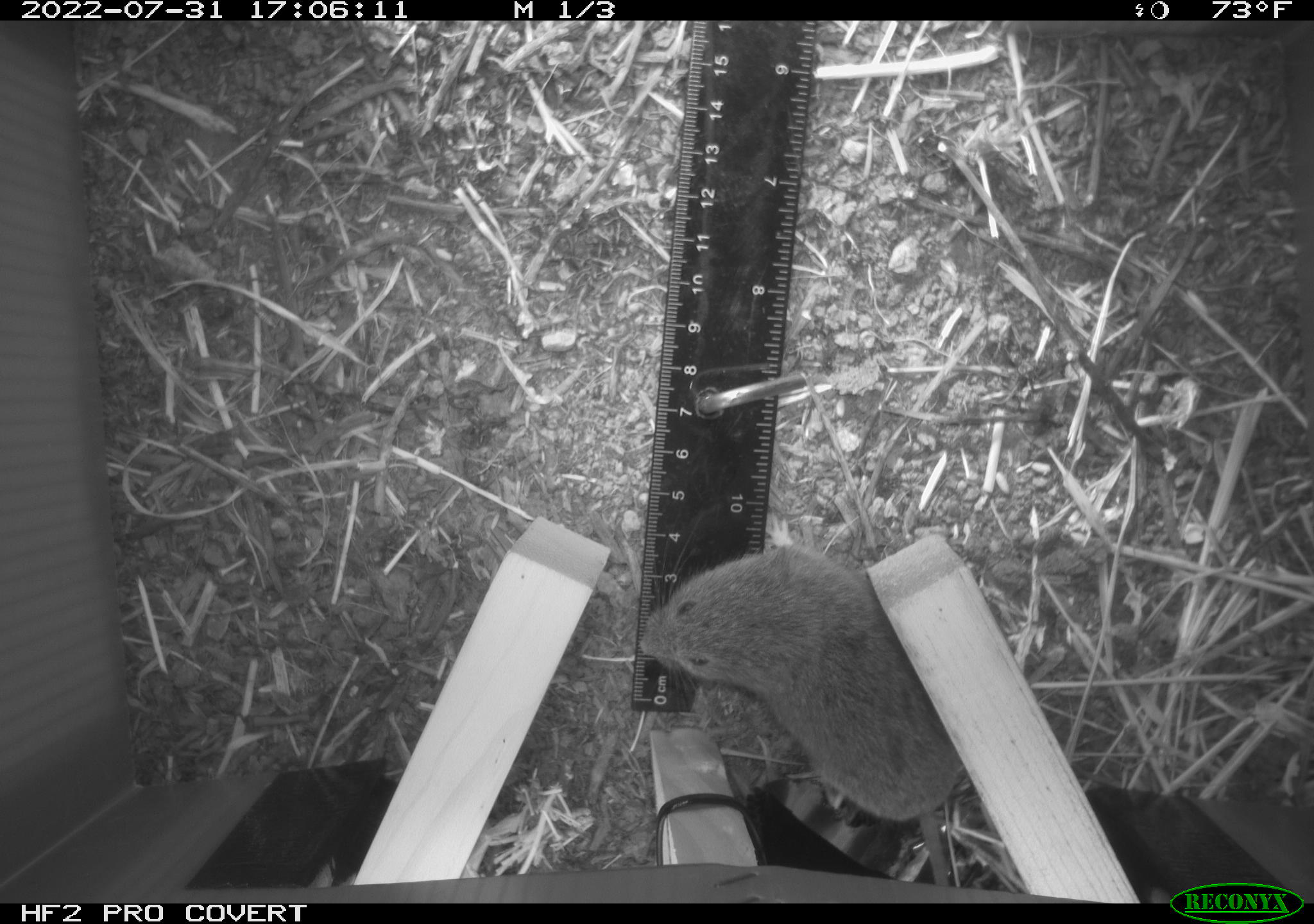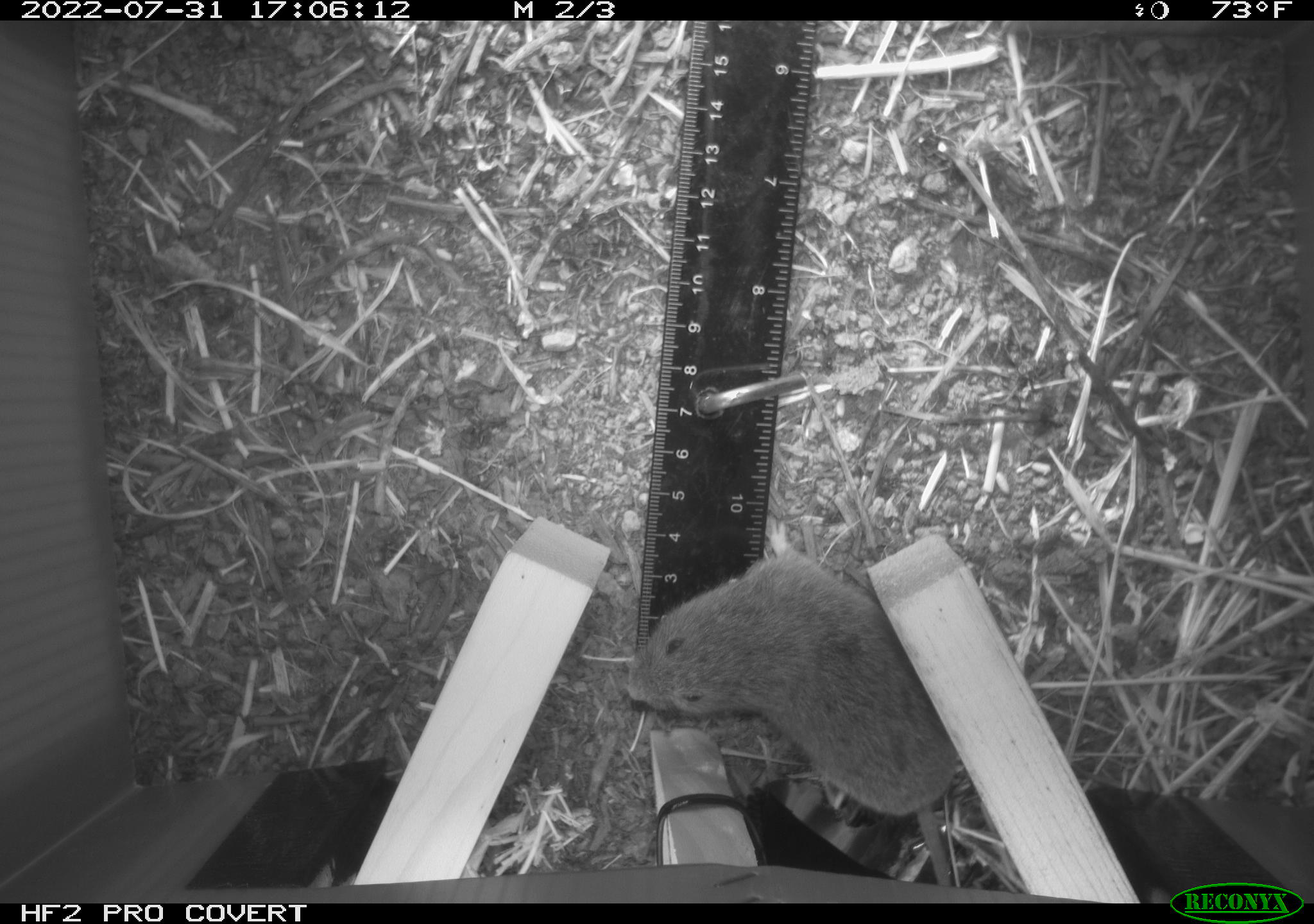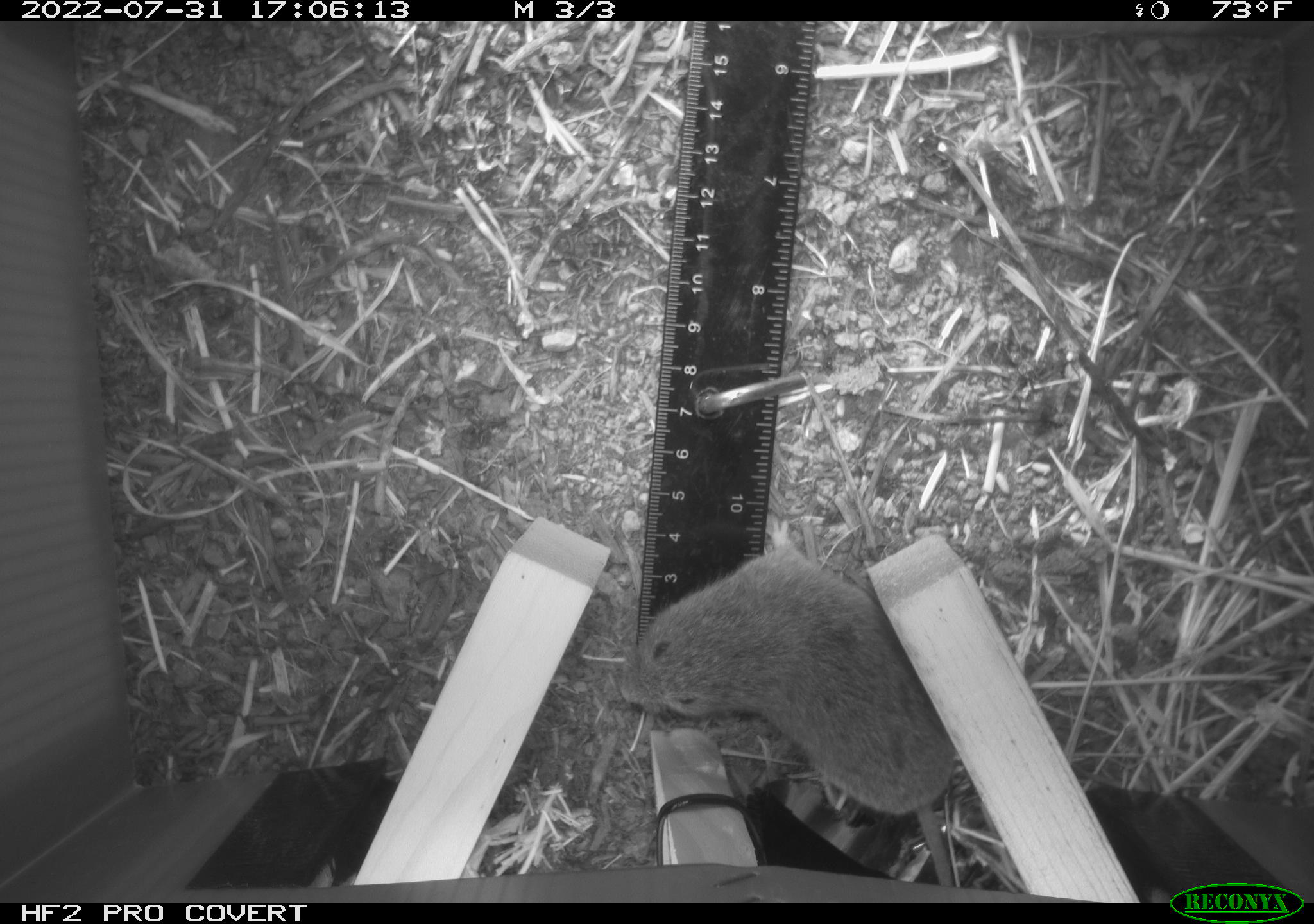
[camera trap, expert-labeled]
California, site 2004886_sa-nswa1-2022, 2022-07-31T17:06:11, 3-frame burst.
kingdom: Animalia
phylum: Chordata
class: Mammalia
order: Rodentia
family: Cricetidae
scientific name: Cricetidae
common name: hamsters, voles, lemmings, and allies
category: cricetidae family